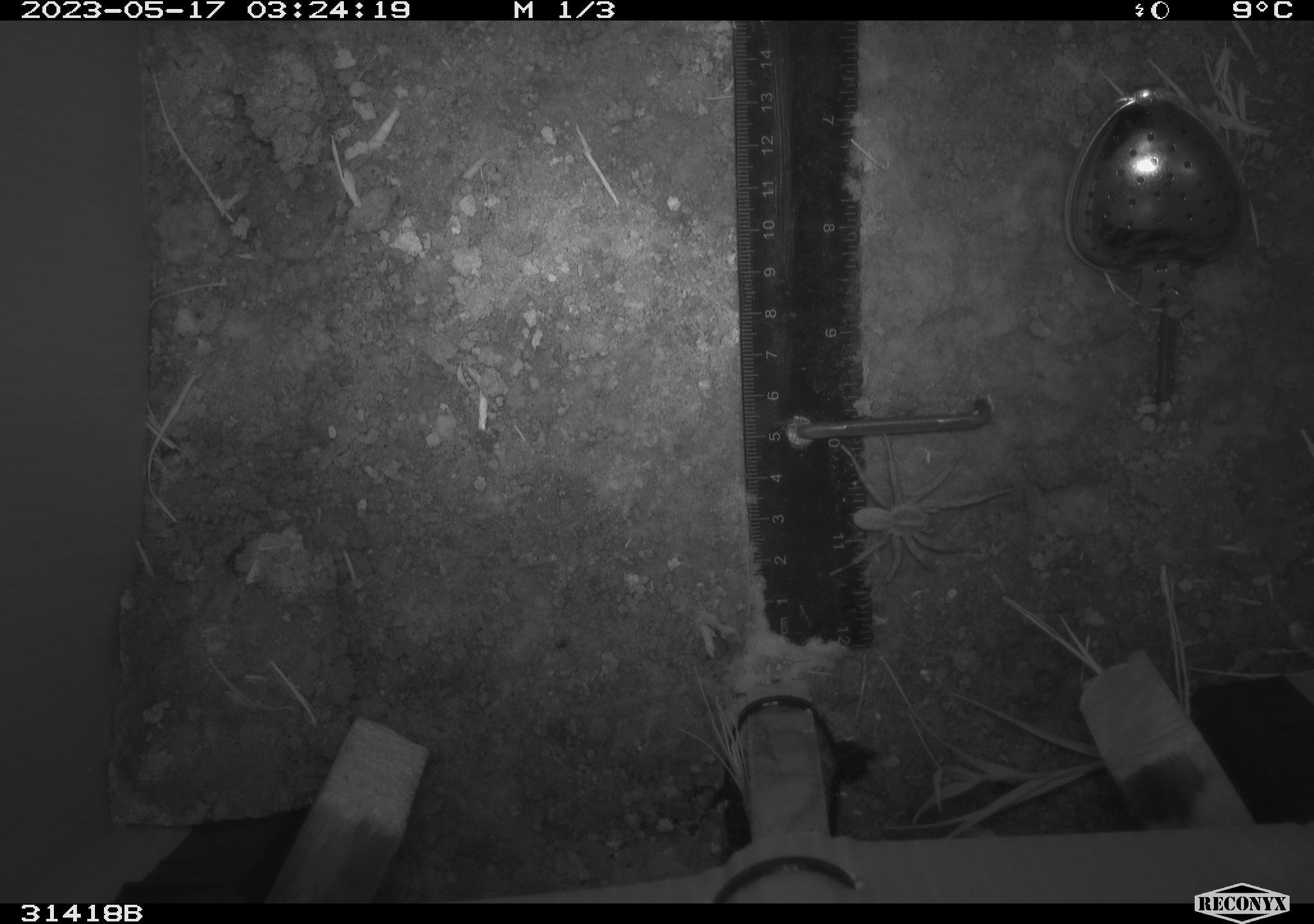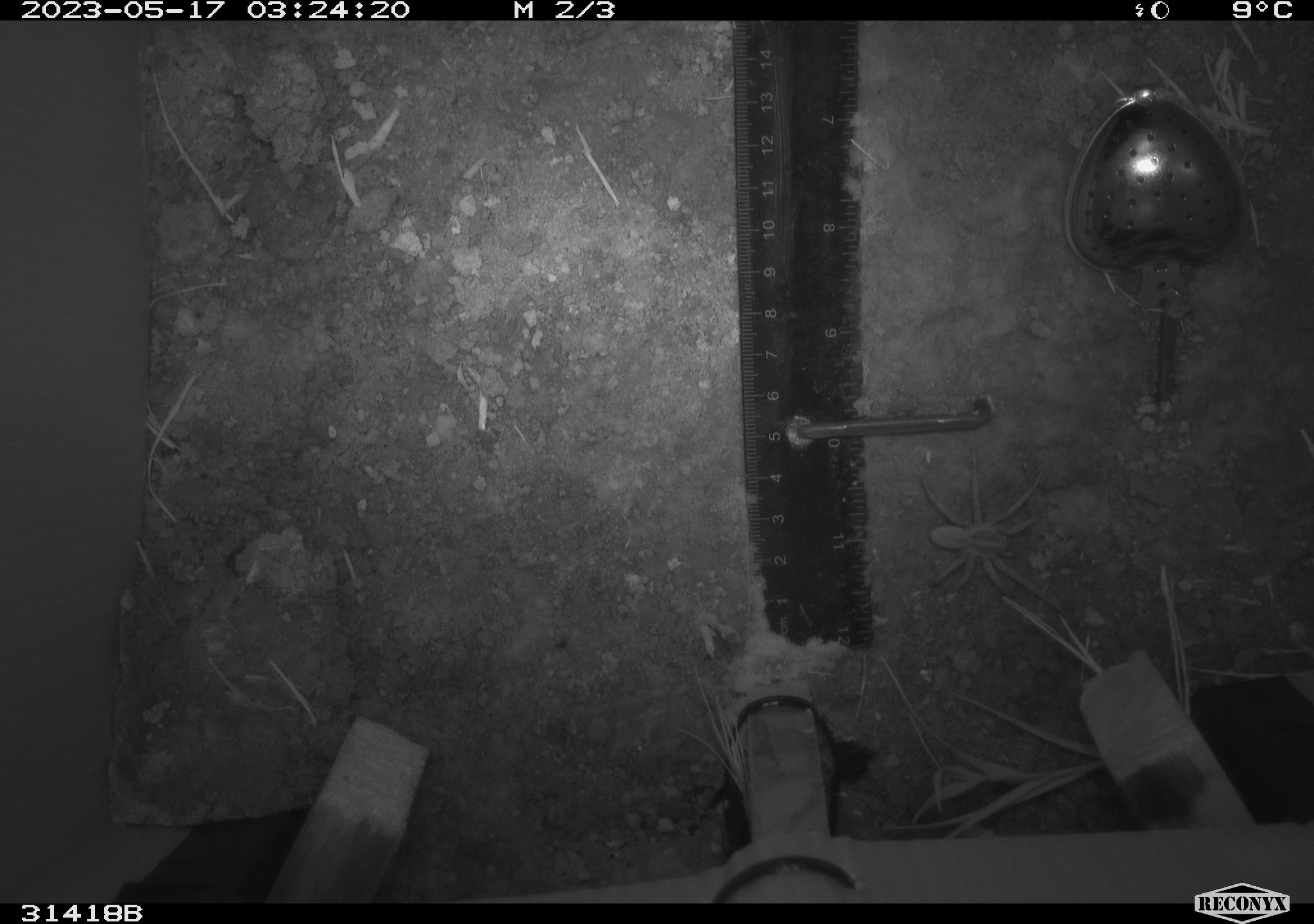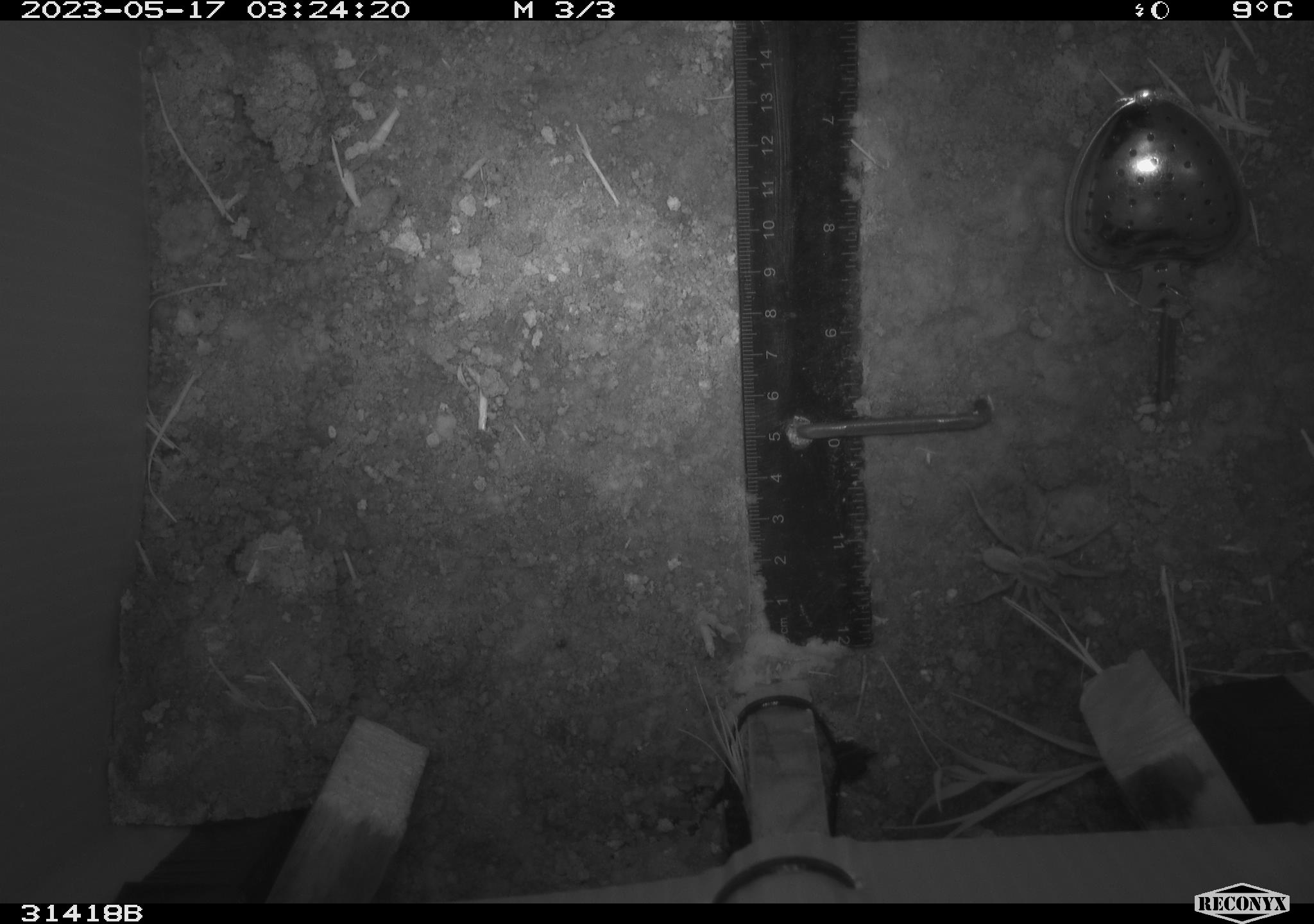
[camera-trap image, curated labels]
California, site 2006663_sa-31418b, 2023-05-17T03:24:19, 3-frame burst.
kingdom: Animalia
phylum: Arthropoda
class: Arachnida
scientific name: Arachnida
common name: arachnids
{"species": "arachnids (Arachnida)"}